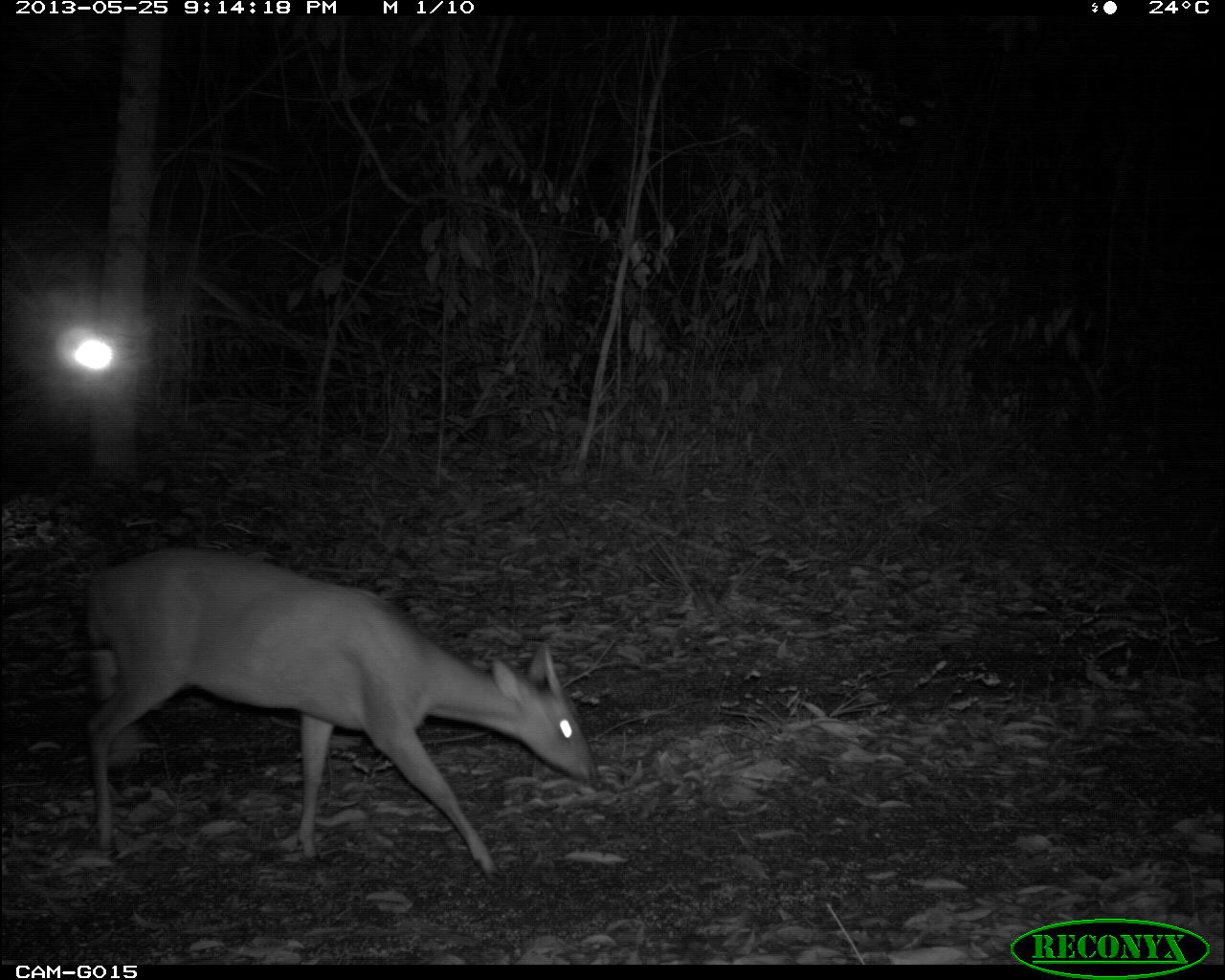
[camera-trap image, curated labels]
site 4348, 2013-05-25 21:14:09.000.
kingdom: Animalia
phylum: Chordata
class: Mammalia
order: Artiodactyla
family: Cervidae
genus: Mazama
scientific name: Mazama temama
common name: central american red brocket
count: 1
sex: male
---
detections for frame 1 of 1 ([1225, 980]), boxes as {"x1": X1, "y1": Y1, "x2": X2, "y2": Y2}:
mazama temama: {"x1": 78, "y1": 540, "x2": 606, "y2": 882}